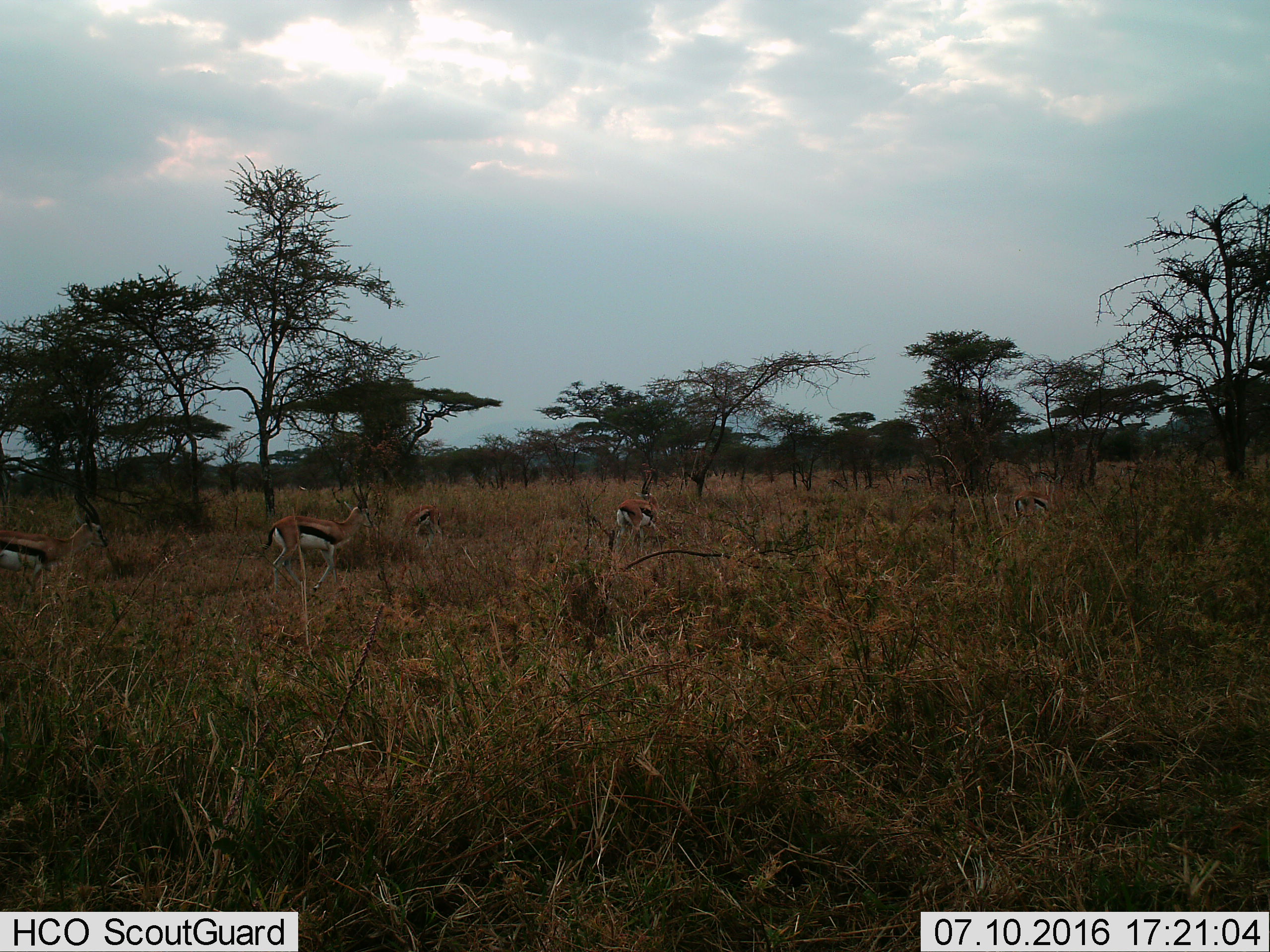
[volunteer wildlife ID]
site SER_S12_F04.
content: unidentified animal